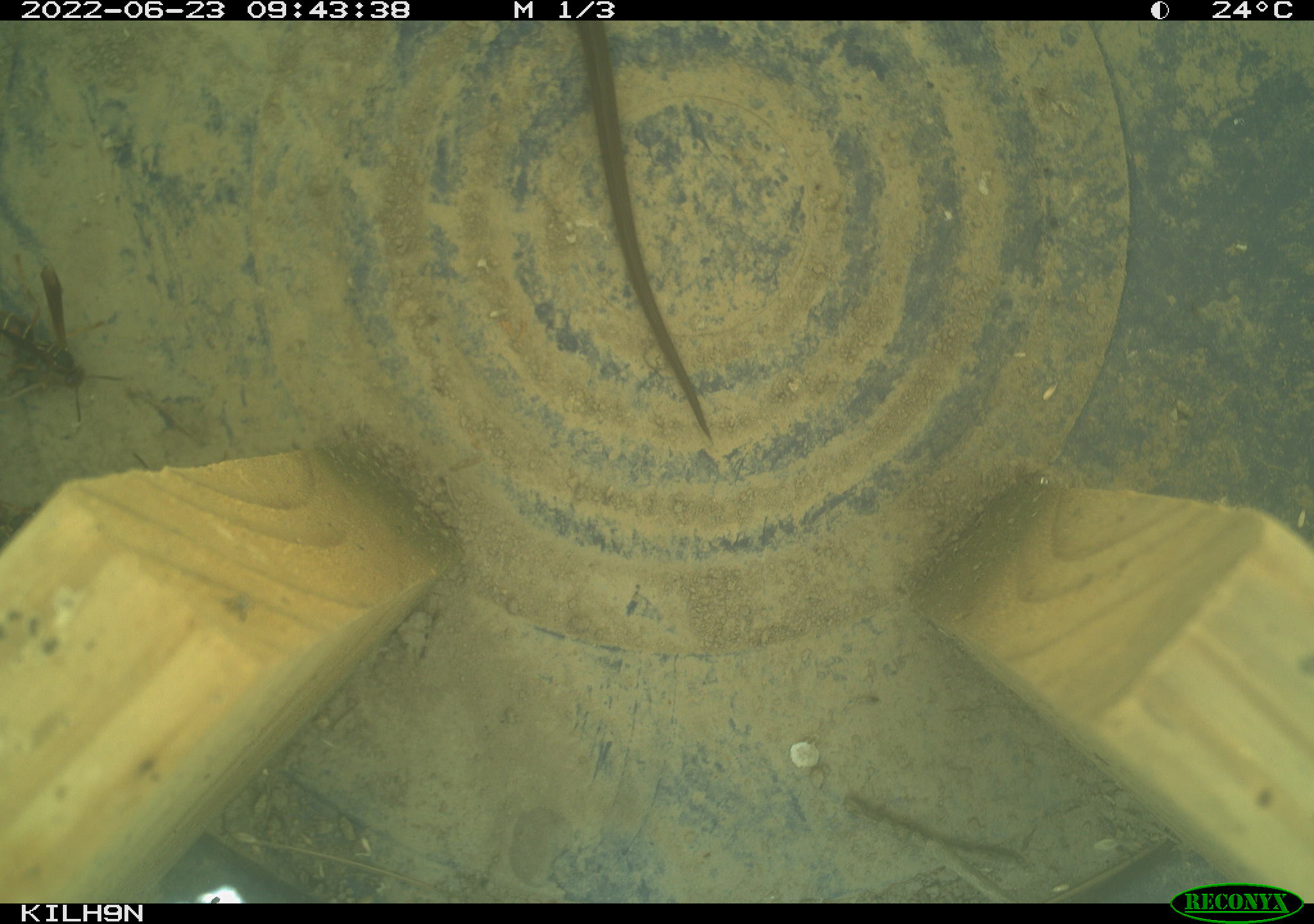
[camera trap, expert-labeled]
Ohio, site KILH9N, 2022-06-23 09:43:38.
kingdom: Animalia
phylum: Chordata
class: Reptilia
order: Squamata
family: Colubridae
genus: Thamnophis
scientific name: Thamnophis sirtalis sirtalis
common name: eastern gartersnake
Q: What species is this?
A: Eastern gartersnake (Thamnophis sirtalis sirtalis).